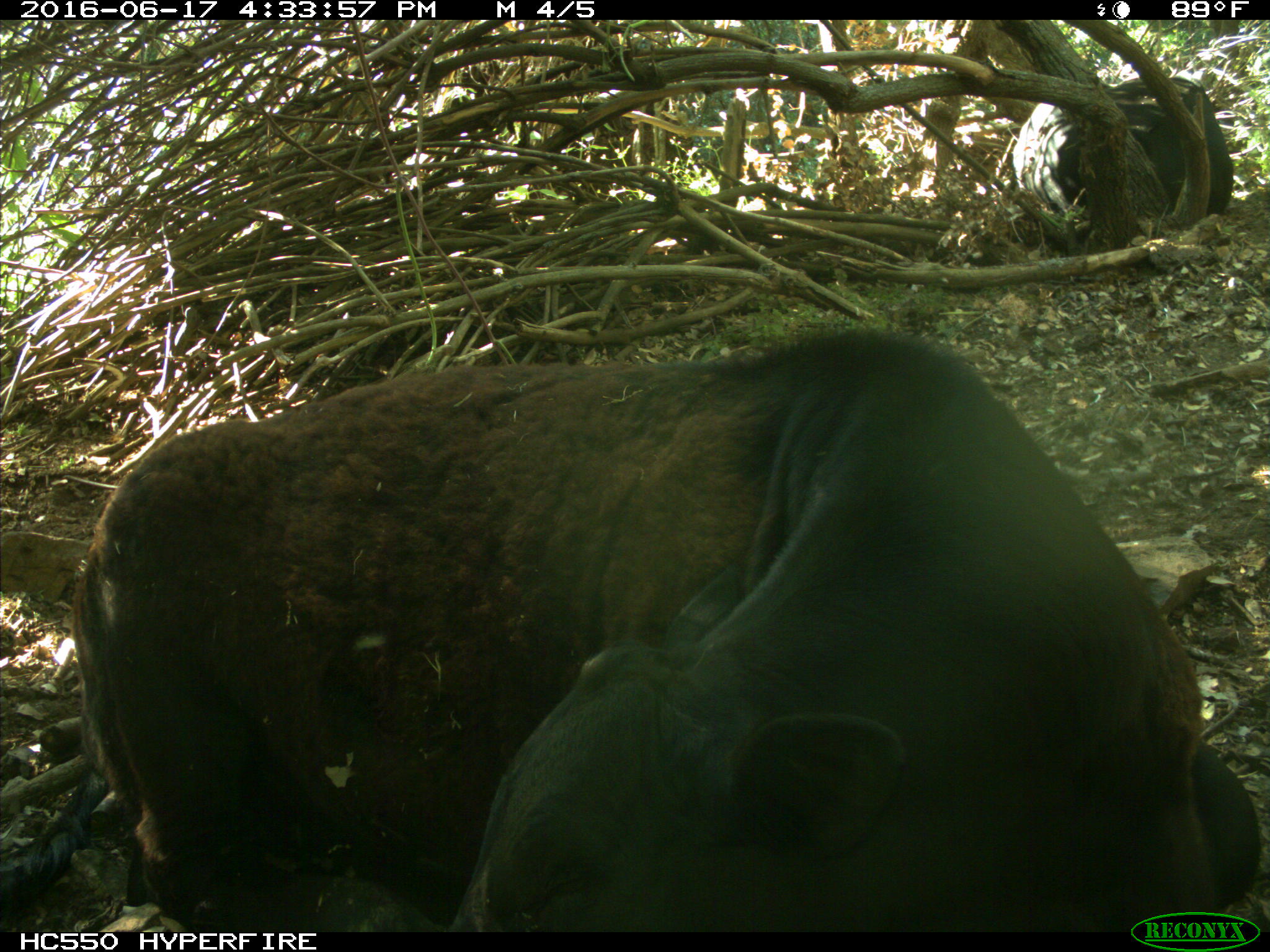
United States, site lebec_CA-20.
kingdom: Animalia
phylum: Chordata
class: Mammalia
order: Artiodactyla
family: Bovidae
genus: Bos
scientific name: Bos taurus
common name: domestic cow